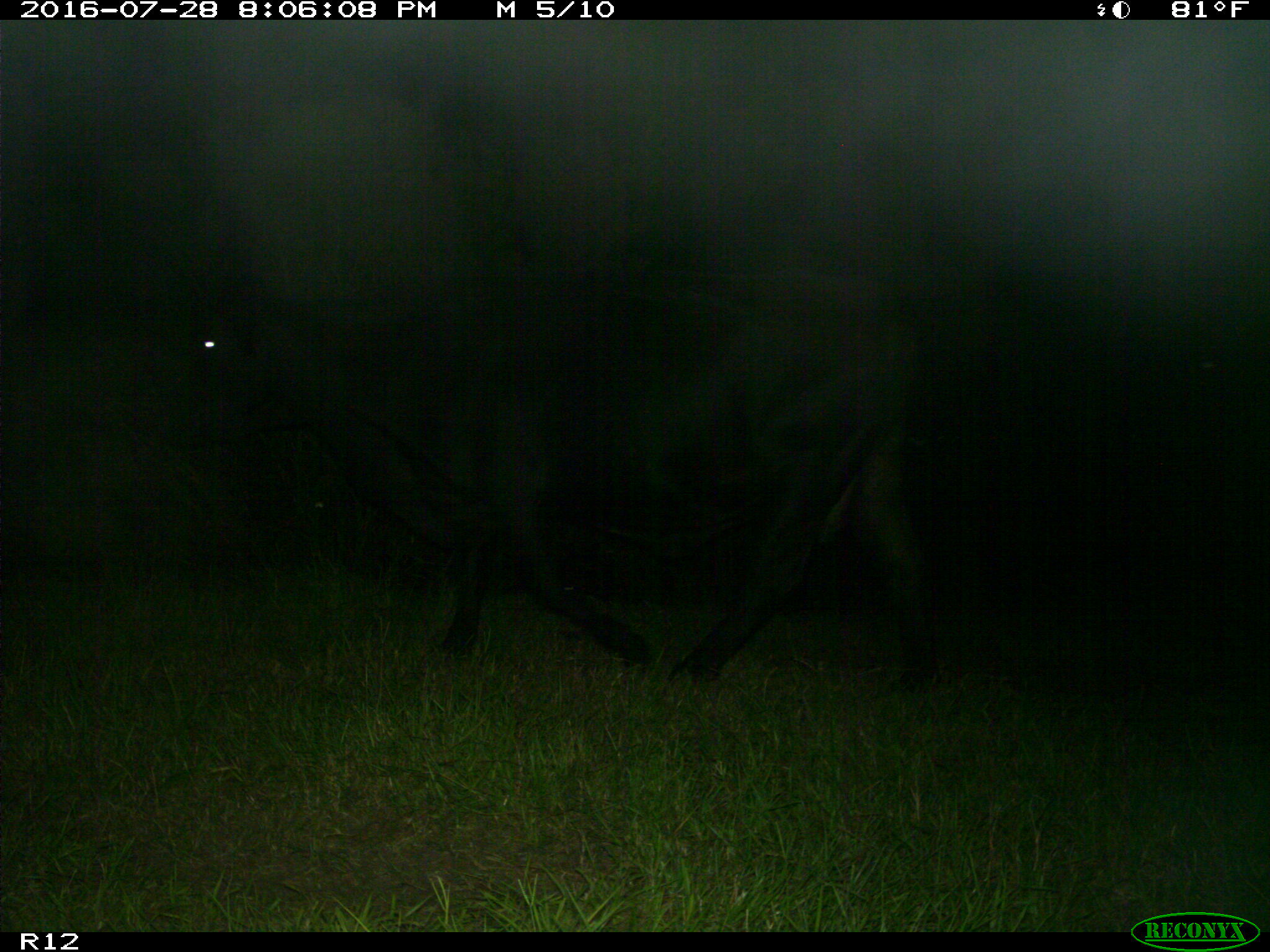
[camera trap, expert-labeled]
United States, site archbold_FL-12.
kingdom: Animalia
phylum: Chordata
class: Mammalia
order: Artiodactyla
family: Bovidae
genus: Bos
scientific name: Bos taurus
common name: domestic cow